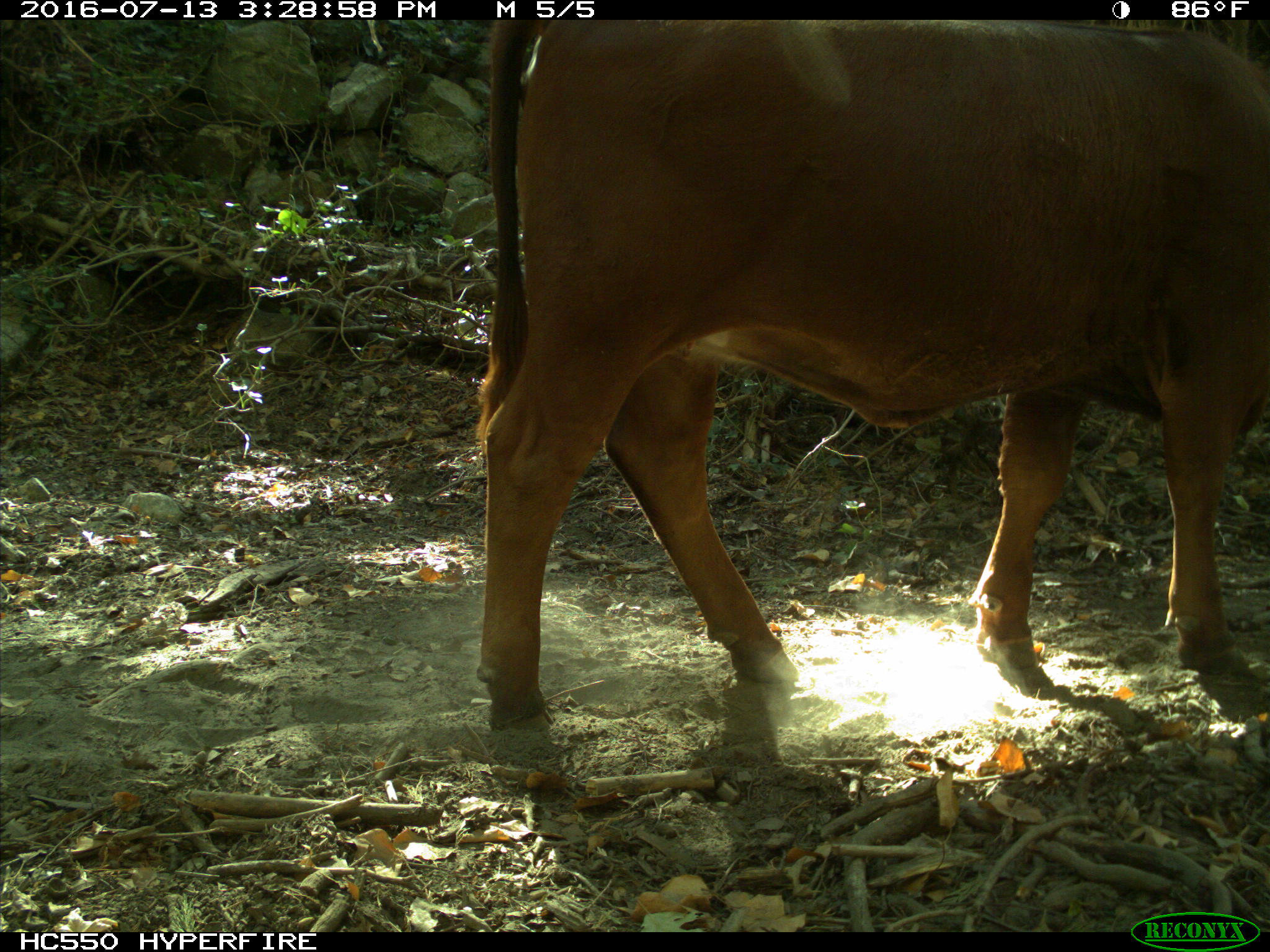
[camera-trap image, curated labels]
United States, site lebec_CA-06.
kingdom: Animalia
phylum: Chordata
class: Mammalia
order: Artiodactyla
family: Bovidae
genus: Bos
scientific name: Bos taurus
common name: domestic cow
Bos taurus (domestic cow).